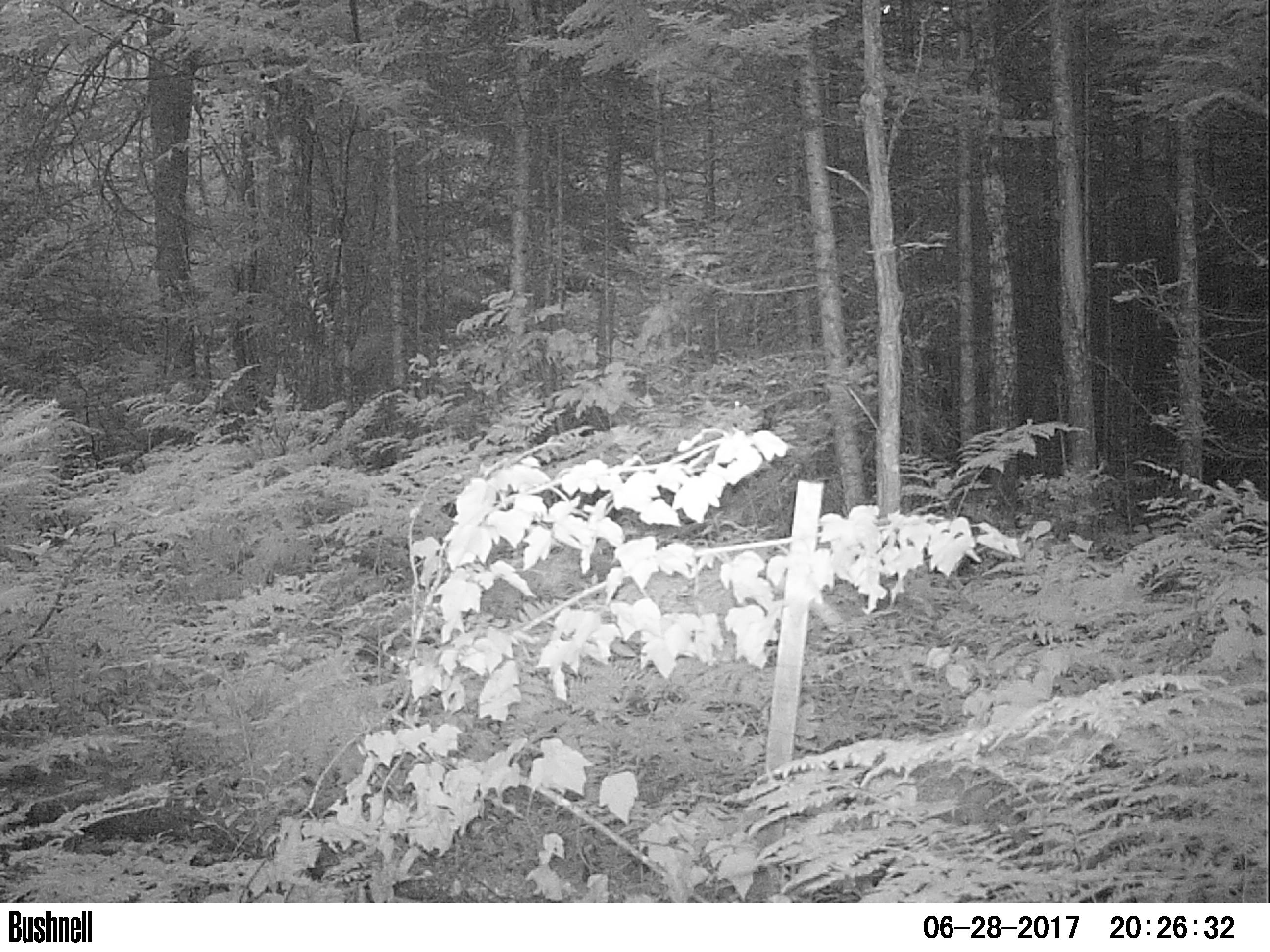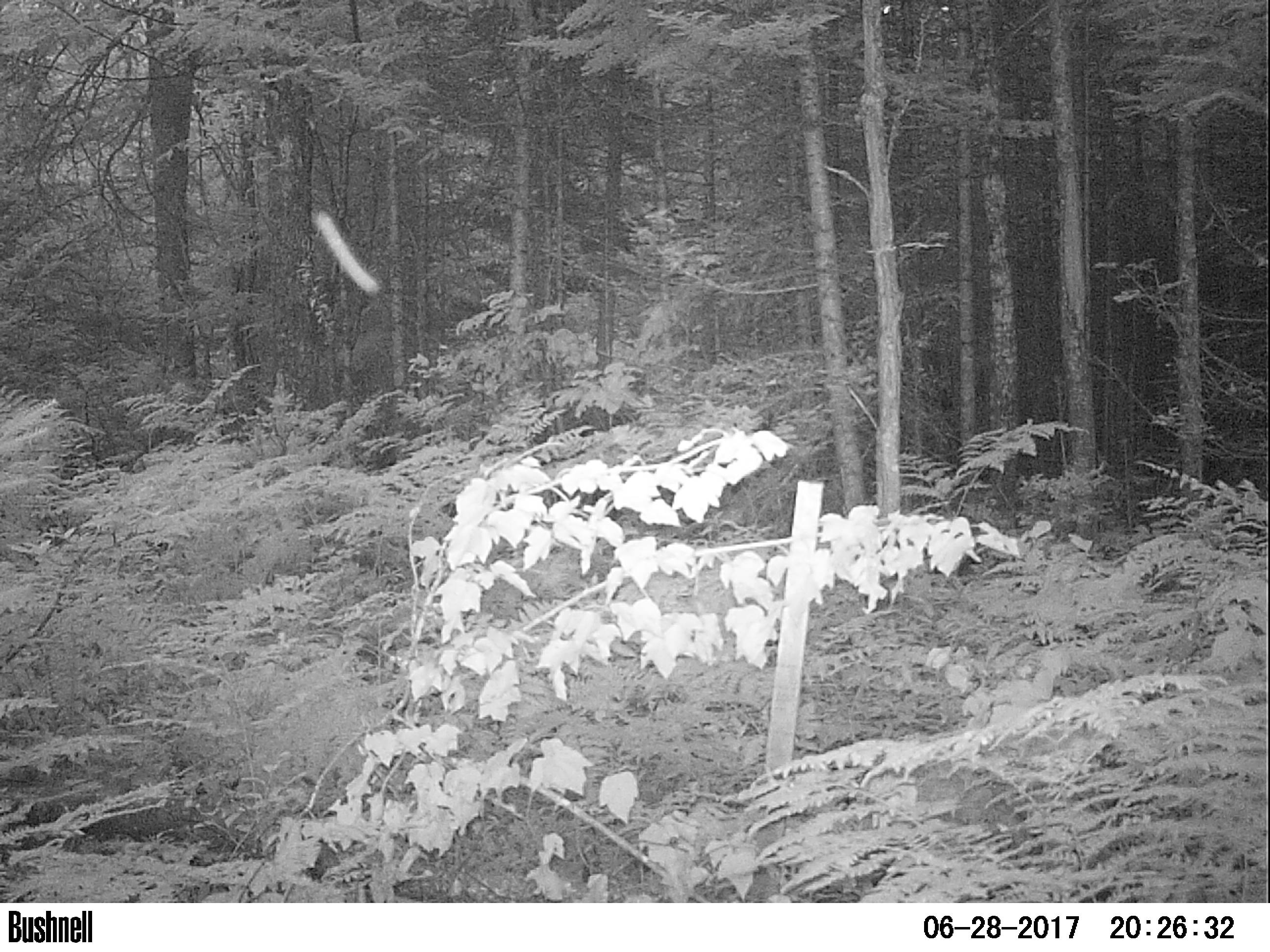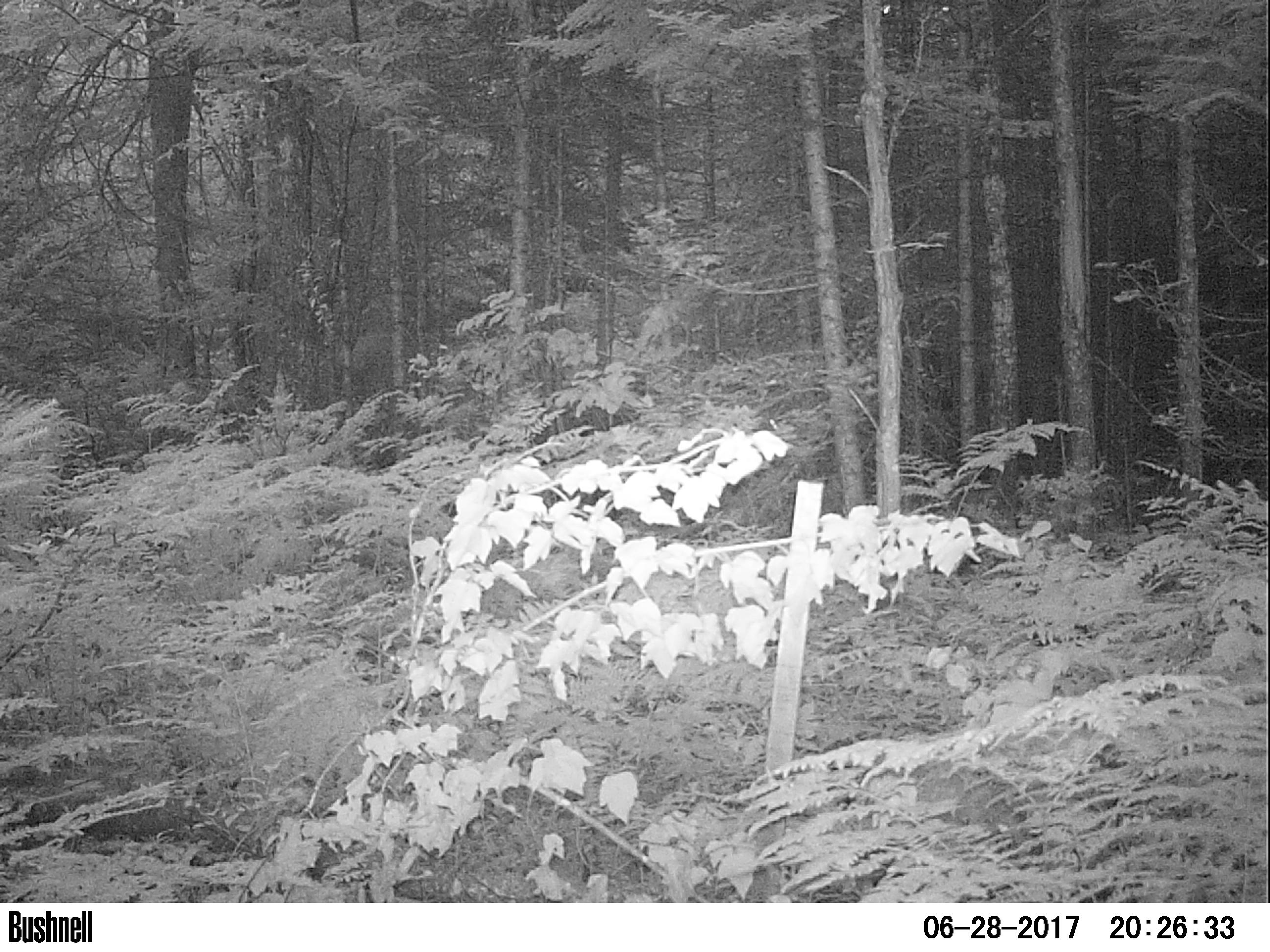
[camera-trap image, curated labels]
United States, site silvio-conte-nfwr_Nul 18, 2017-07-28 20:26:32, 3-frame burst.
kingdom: Animalia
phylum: Chordata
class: Mammalia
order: Artiodactyla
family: Cervidae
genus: Odocoileus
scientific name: Odocoileus virginianus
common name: white-tailed deer